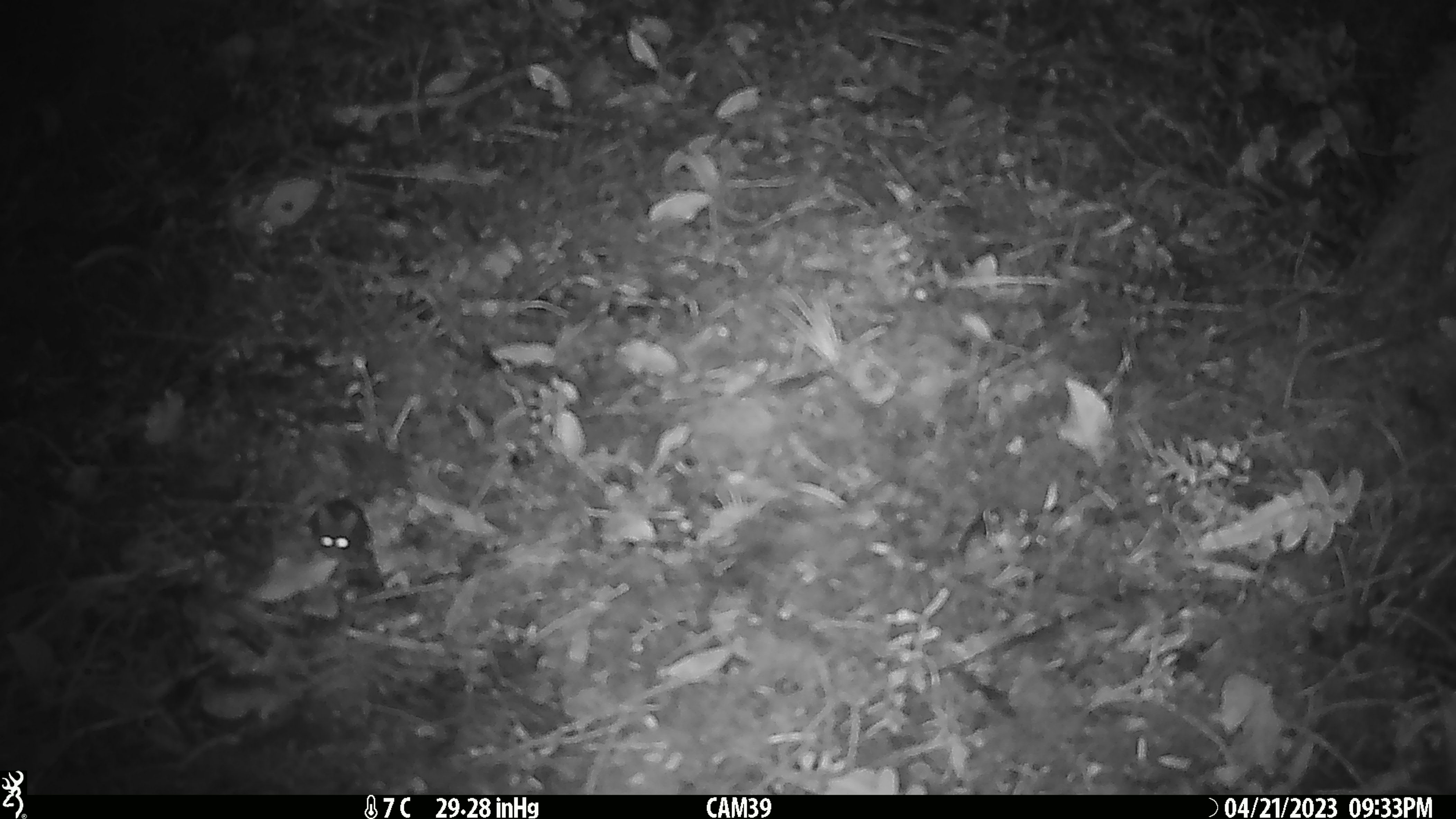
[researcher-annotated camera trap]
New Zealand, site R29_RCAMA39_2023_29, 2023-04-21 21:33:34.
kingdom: Animalia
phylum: Chordata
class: Mammalia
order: Rodentia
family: Muridae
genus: Mus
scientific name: Mus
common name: mouse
Mouse (Mus).